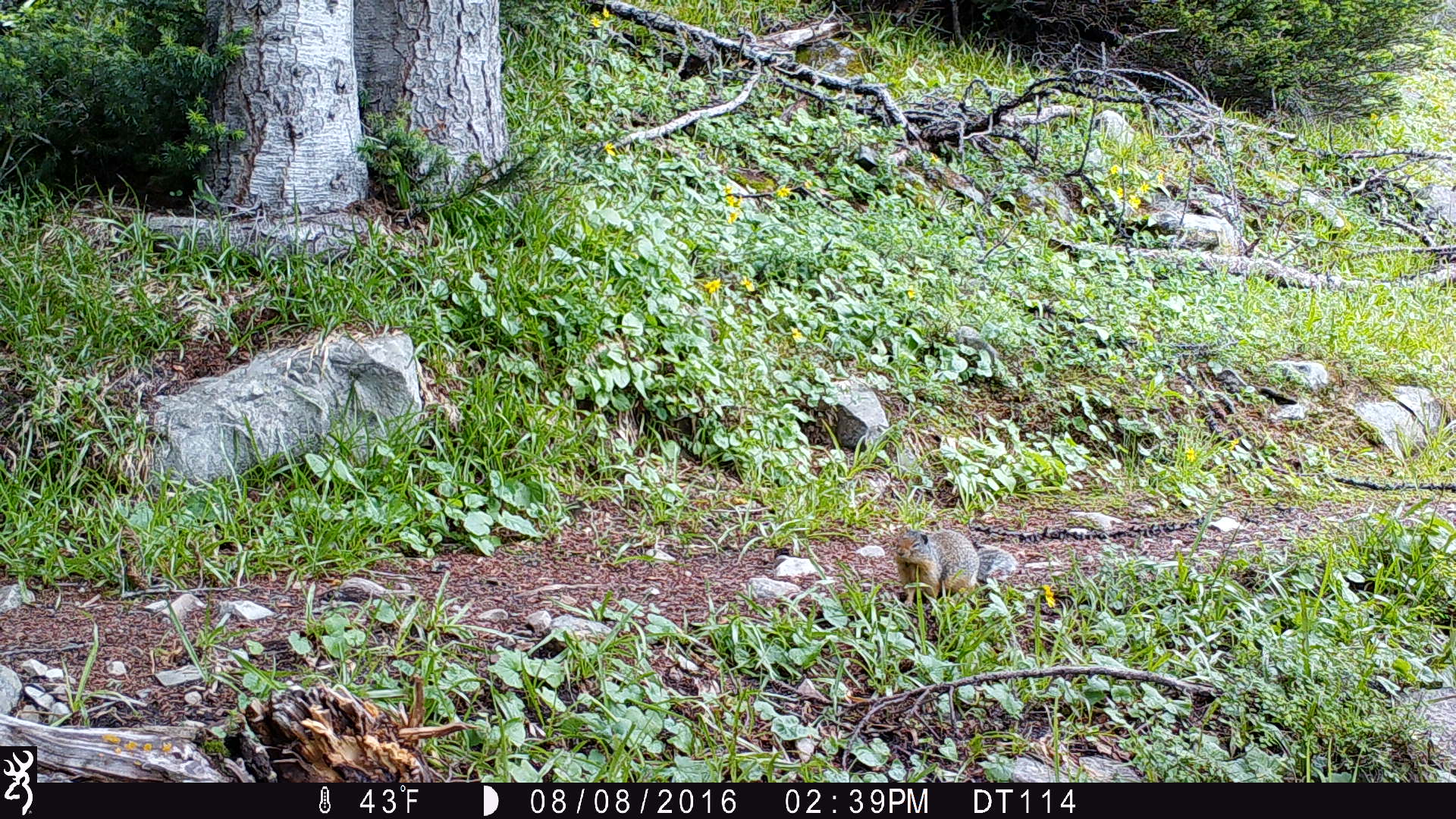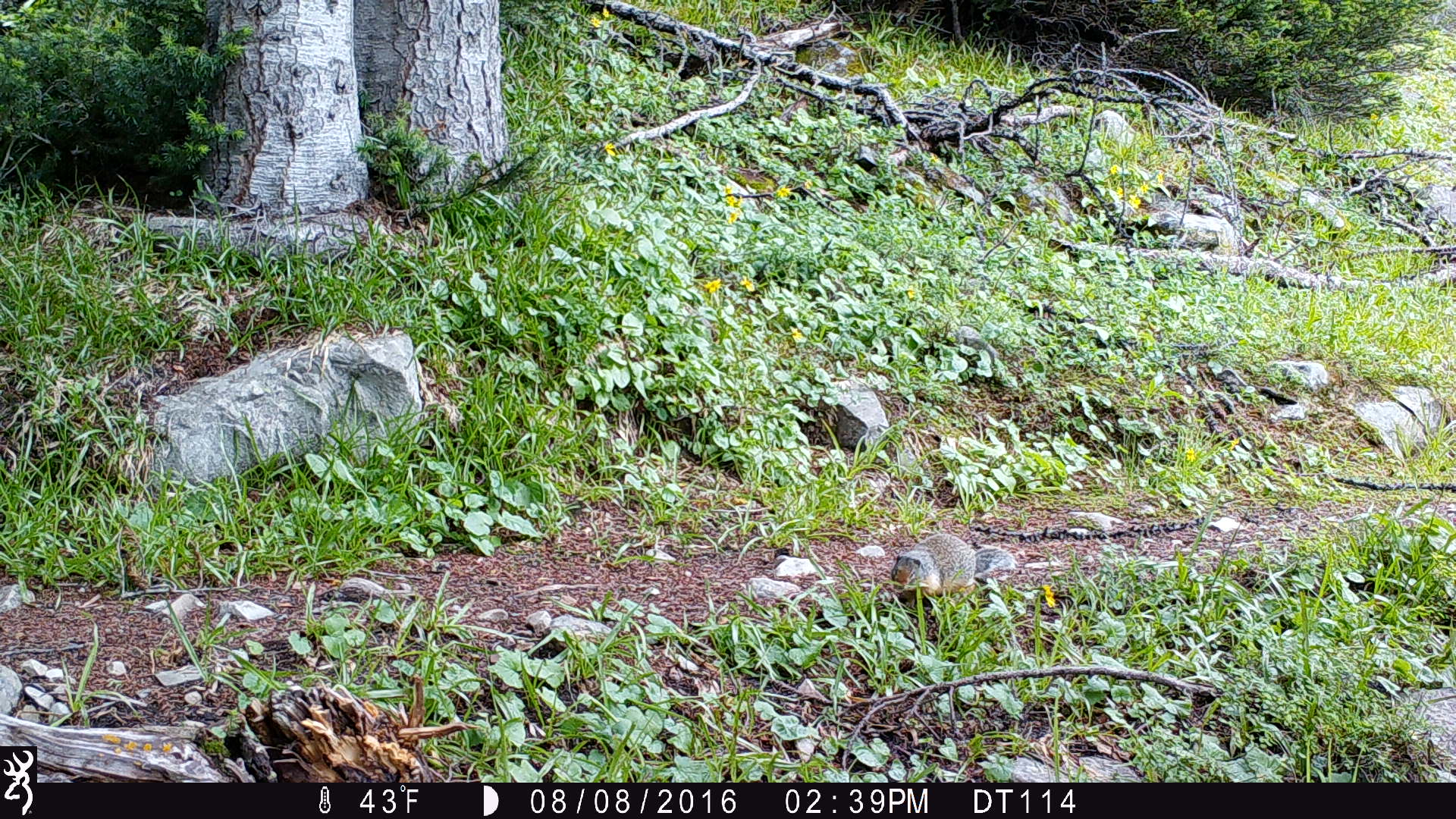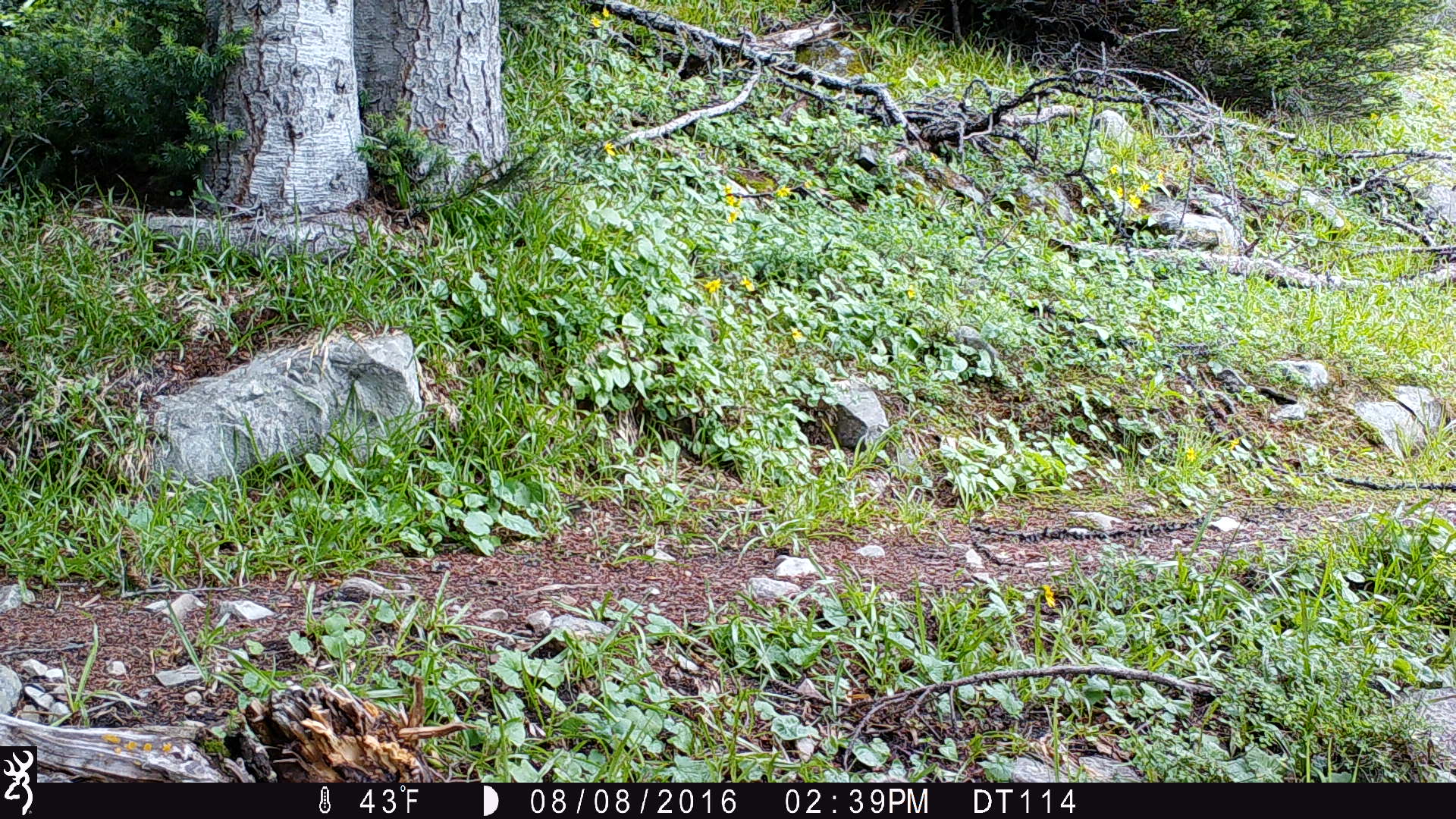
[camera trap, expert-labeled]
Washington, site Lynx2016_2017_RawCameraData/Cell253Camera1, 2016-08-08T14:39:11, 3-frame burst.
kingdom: Animalia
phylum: Chordata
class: Mammalia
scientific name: Mammalia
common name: small mammal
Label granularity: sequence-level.